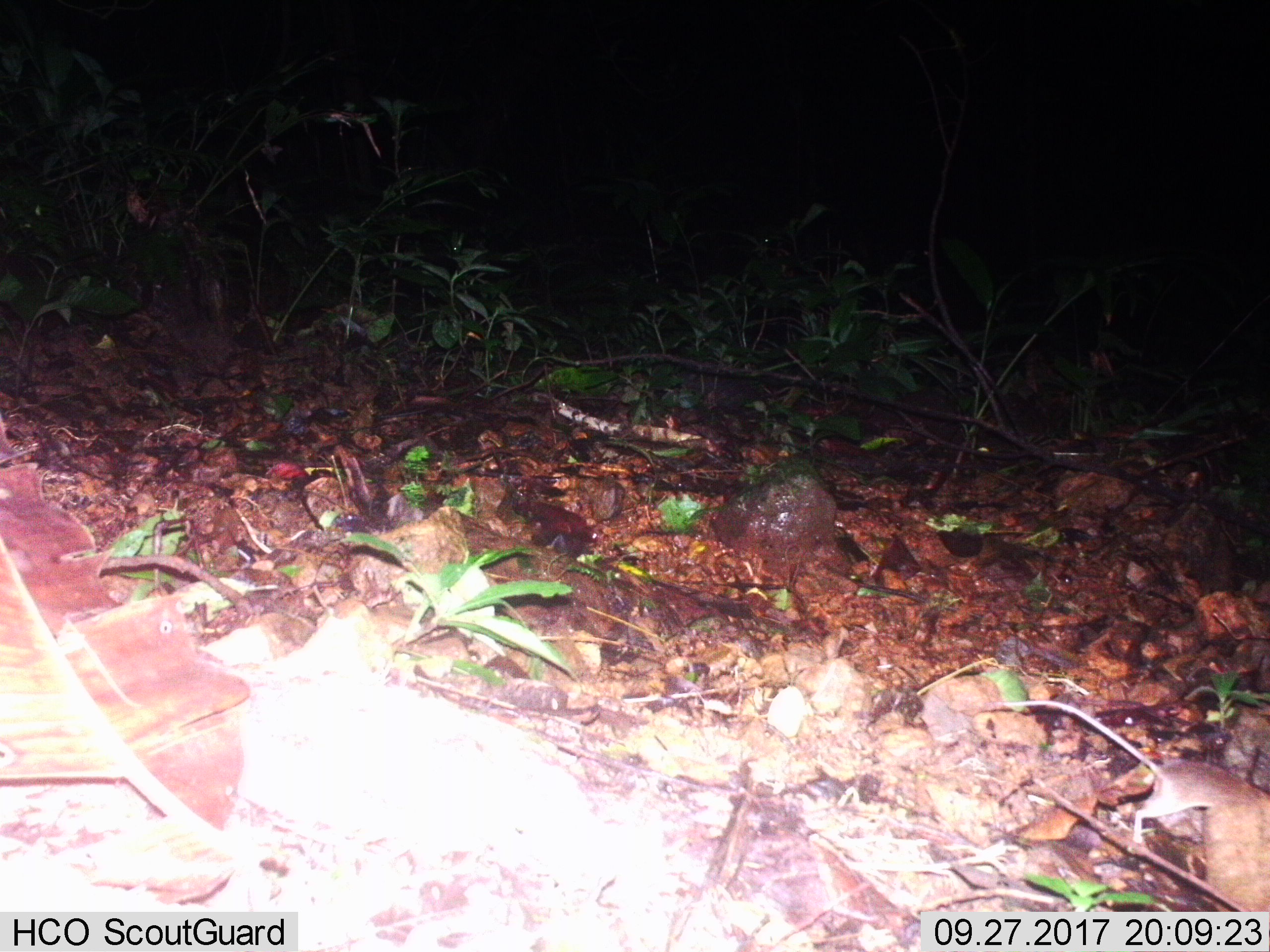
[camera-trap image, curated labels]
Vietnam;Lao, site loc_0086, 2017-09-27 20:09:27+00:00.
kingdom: Animalia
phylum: Chordata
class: Mammalia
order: Rodentia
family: Muridae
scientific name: Muridae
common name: old-world mice and rats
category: unidentified murid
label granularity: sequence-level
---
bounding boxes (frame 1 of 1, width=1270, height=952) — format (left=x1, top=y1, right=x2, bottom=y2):
unidentified murid: (left=985, top=700, right=1270, bottom=843)